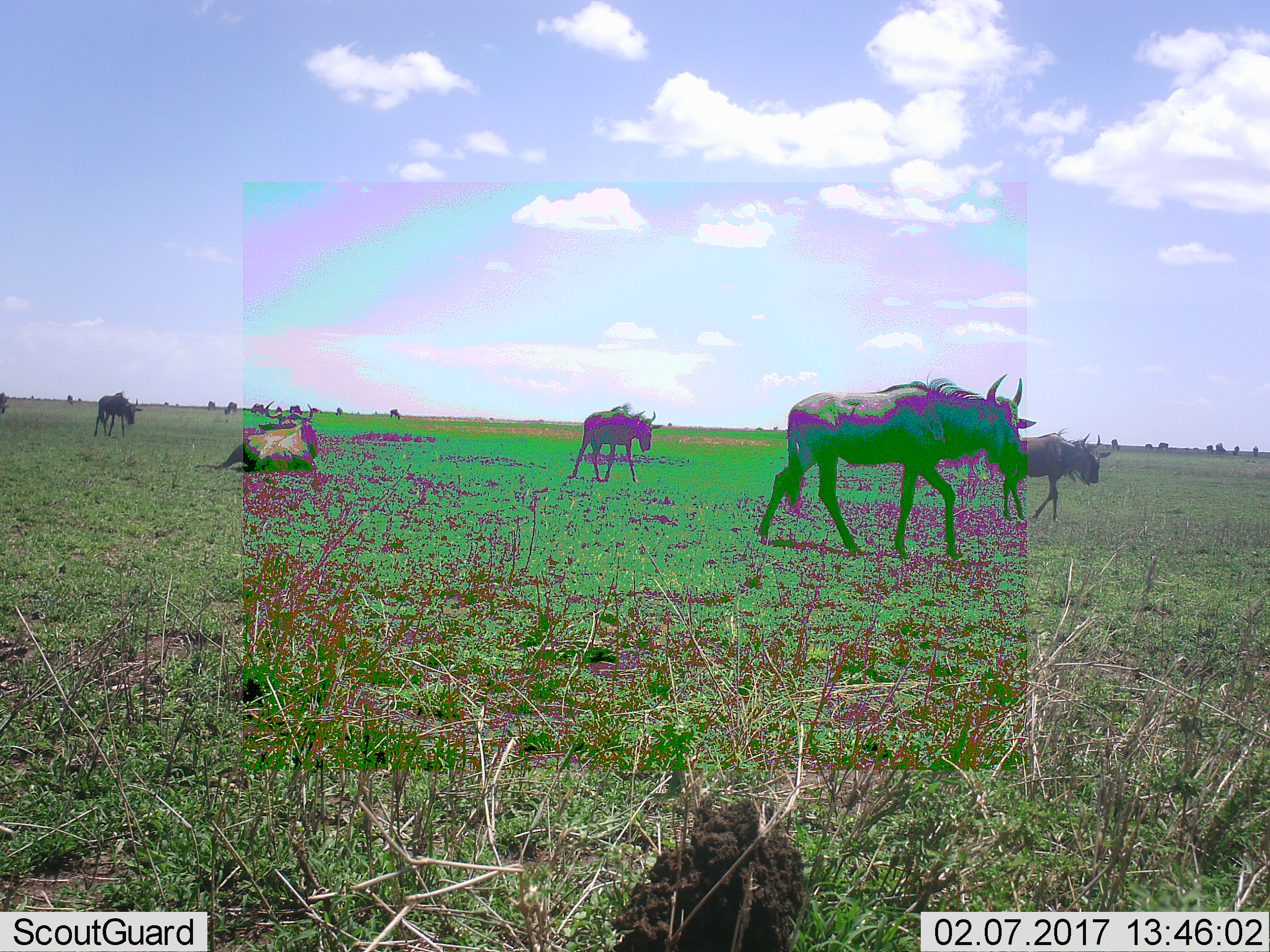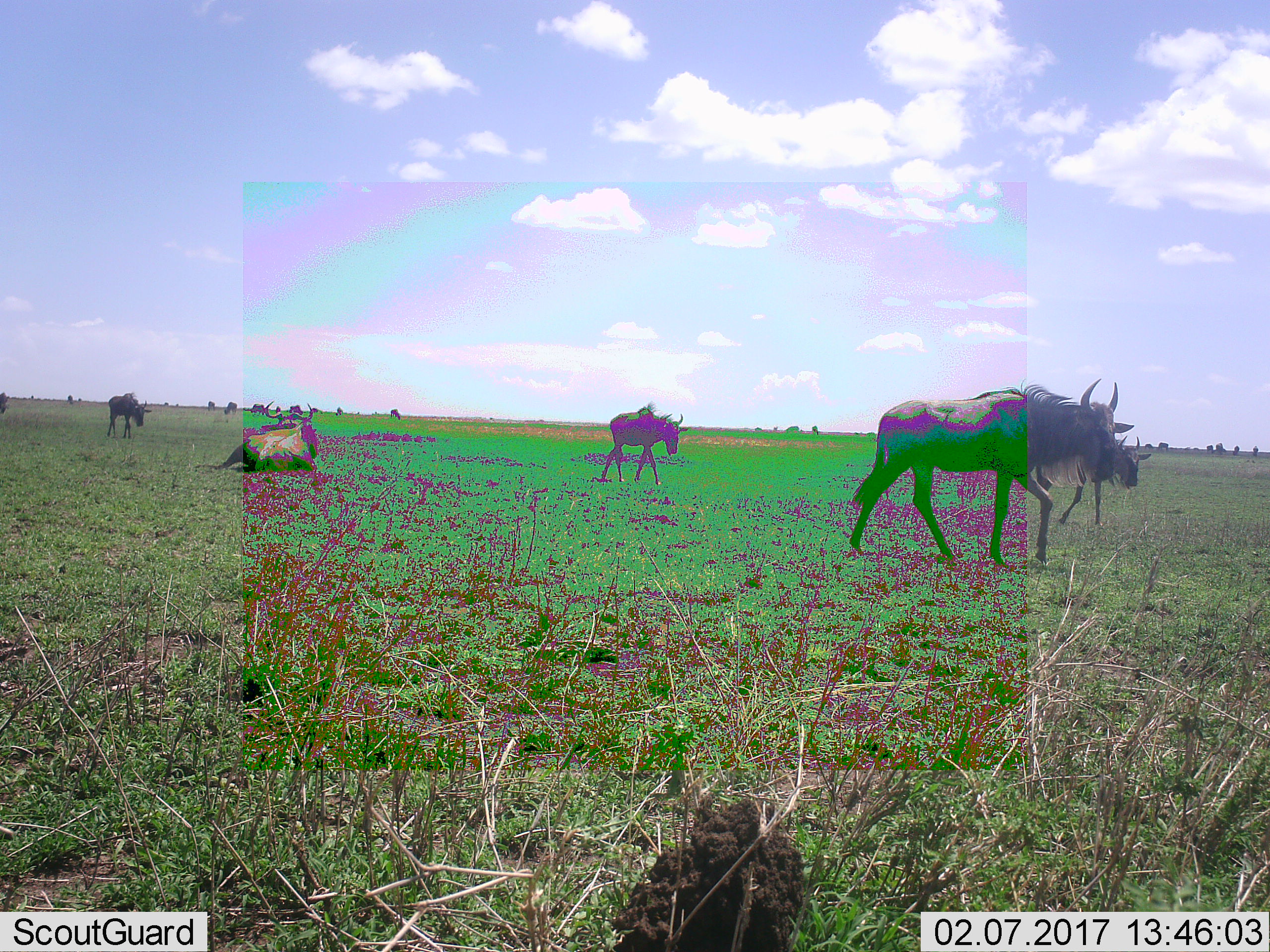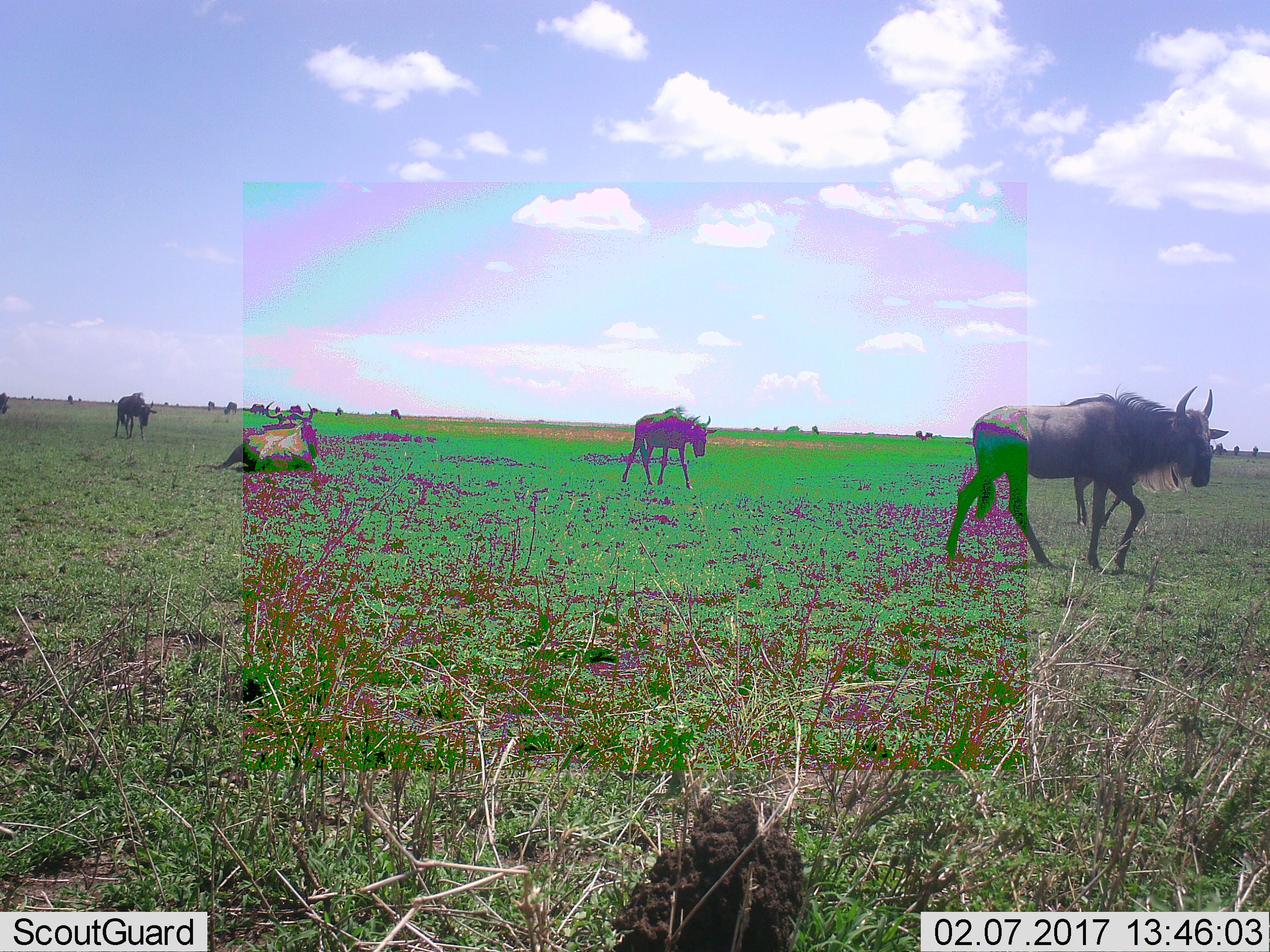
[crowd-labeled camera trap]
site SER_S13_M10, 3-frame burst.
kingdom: Animalia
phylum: Chordata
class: Mammalia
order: Artiodactyla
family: Bovidae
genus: Connochaetes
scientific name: Connochaetes taurinus taurinus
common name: blue wildebeest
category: wildebeestblue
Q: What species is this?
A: Wildebeestblue (blue wildebeest) (Connochaetes taurinus taurinus).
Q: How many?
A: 11-50.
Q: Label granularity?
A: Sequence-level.